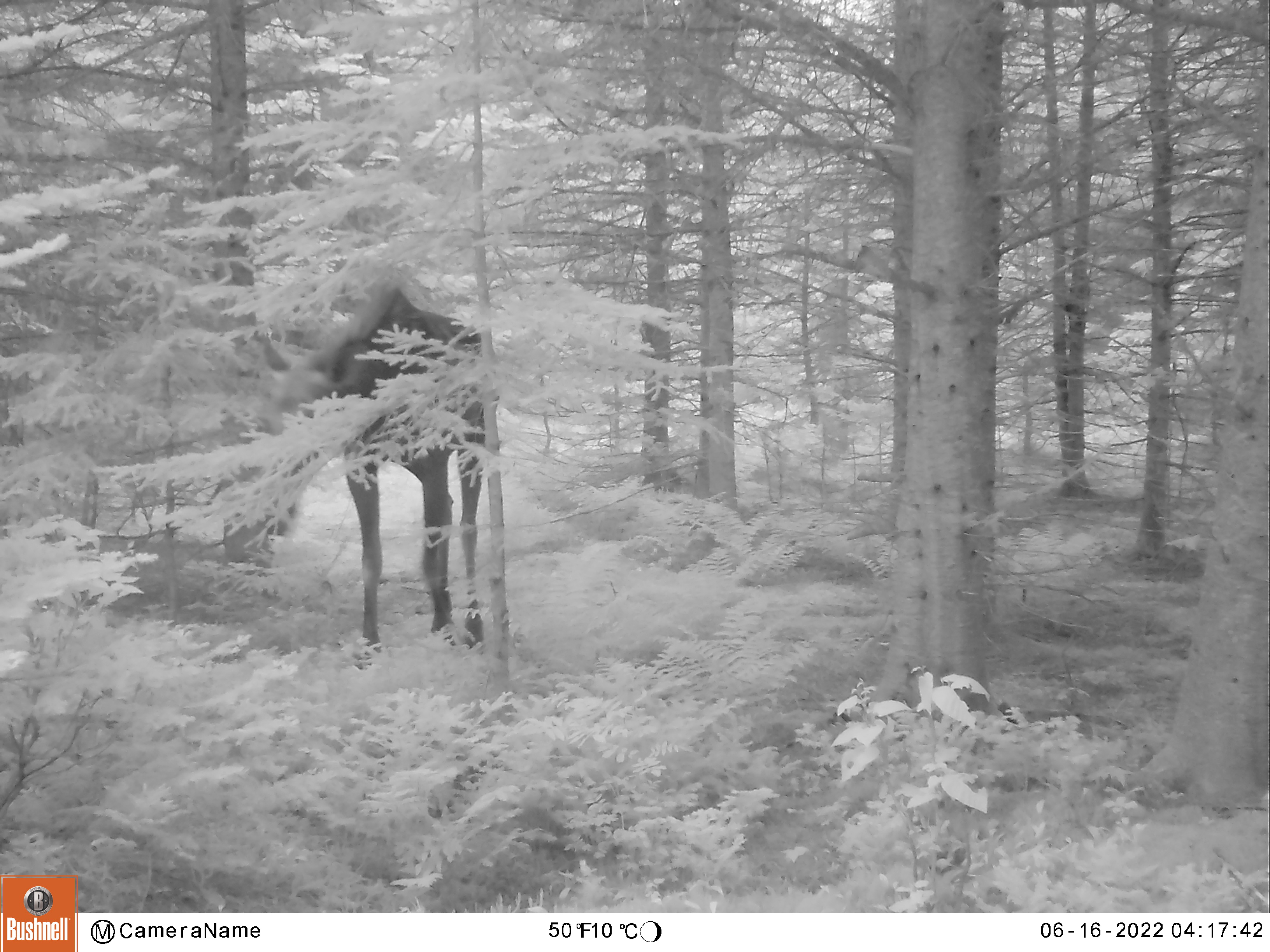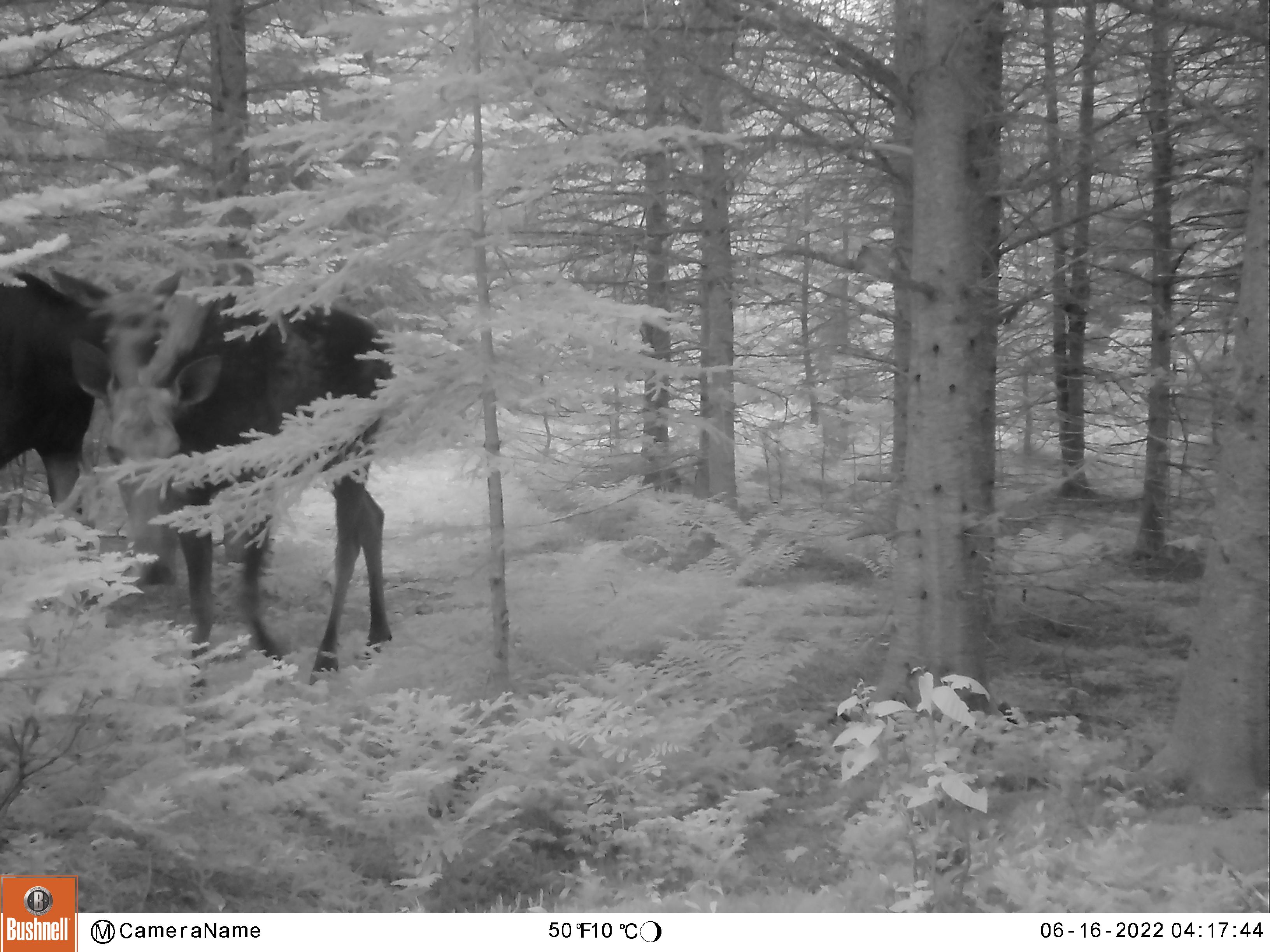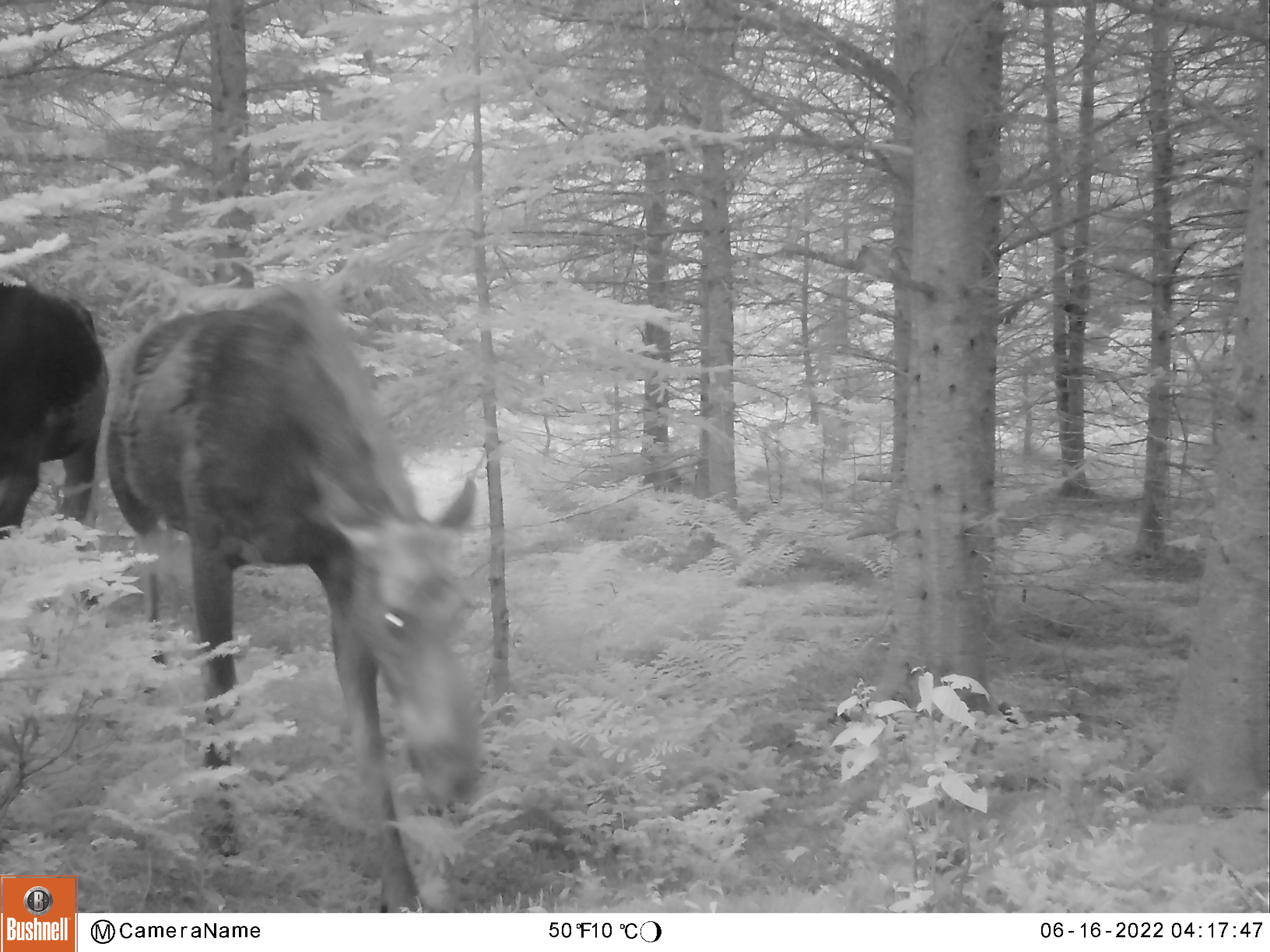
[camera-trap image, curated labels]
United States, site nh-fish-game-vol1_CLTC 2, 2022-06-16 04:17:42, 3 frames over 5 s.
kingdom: Animalia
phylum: Chordata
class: Mammalia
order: Artiodactyla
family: Cervidae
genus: Alces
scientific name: Alces alces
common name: moose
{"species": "moose (Alces alces)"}